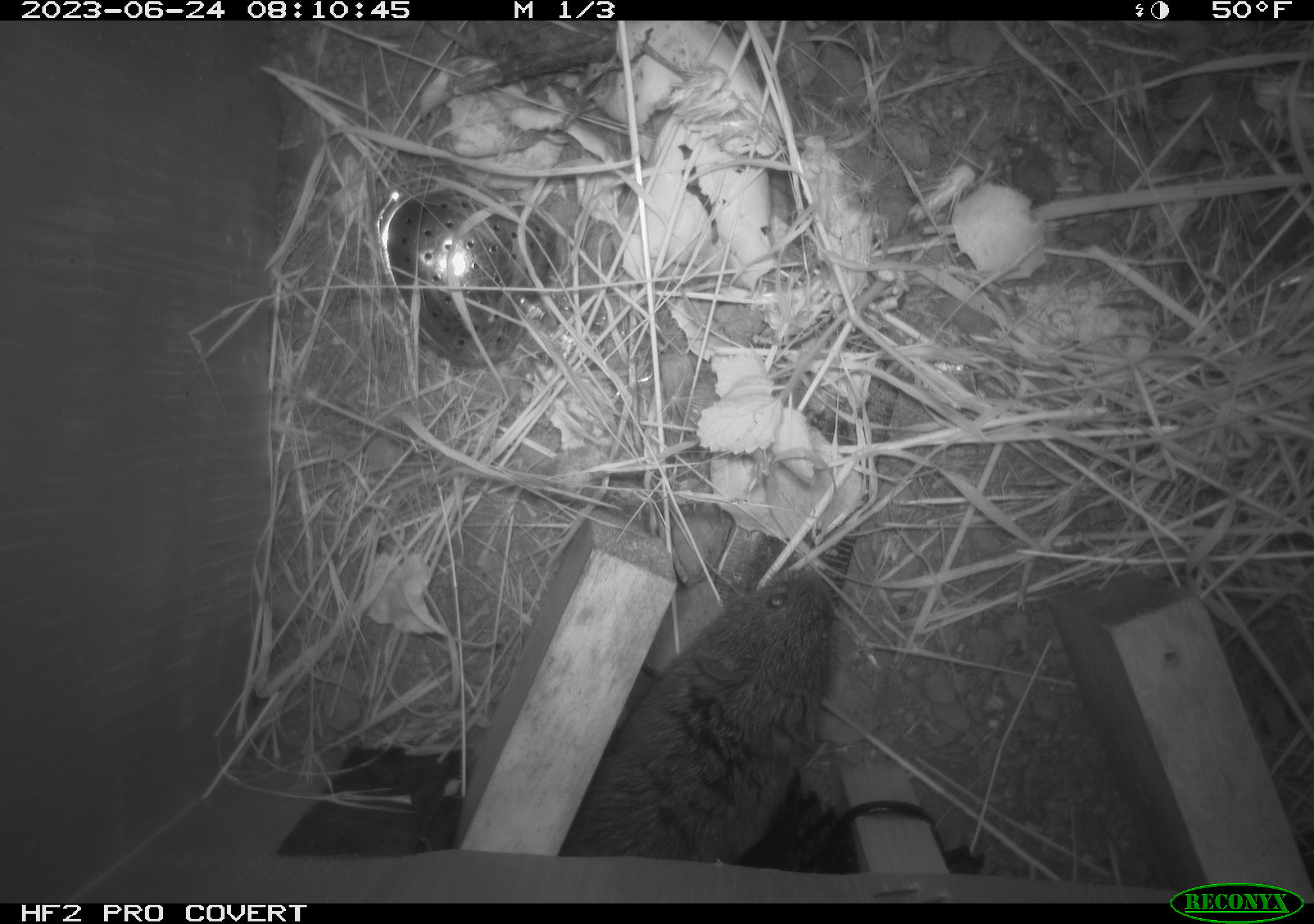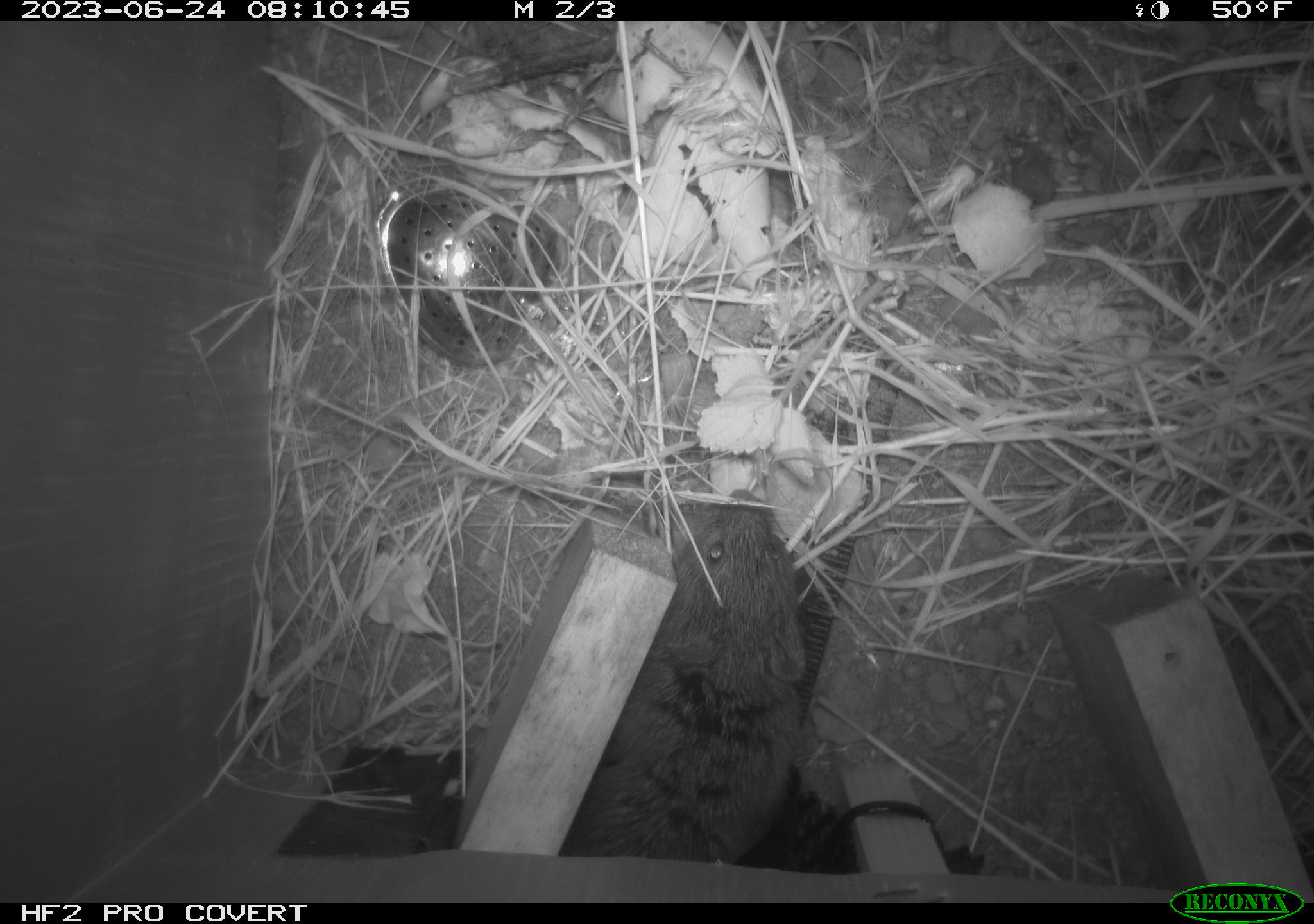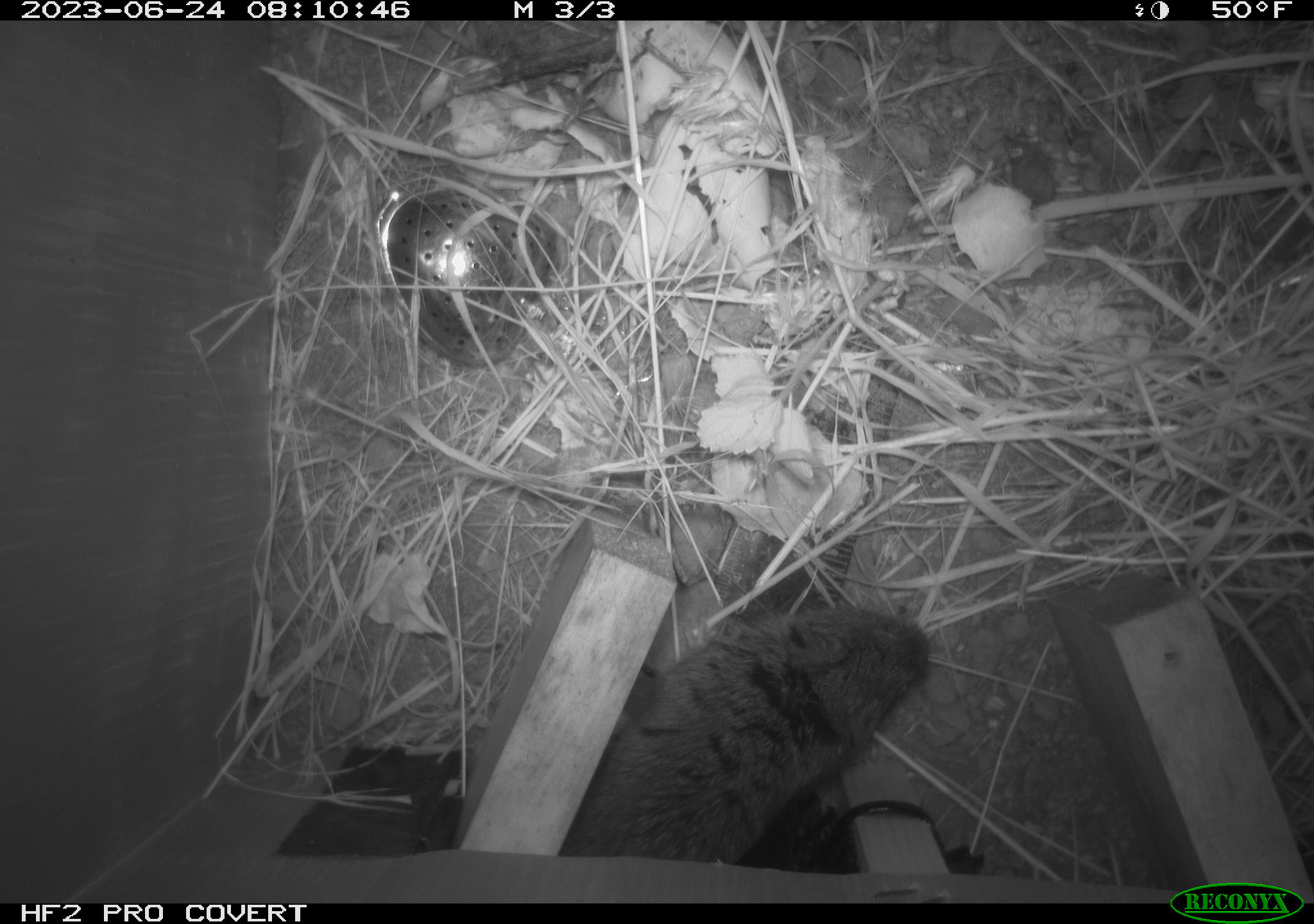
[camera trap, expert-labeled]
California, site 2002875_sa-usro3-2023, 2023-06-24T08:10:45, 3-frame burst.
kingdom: Animalia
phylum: Chordata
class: Mammalia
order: Rodentia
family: Cricetidae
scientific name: Arvicolinae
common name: voles, lemmings, and muskrats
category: arvicolinae subfamily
Arvicolinae subfamily (voles, lemmings, and muskrats) (Arvicolinae).